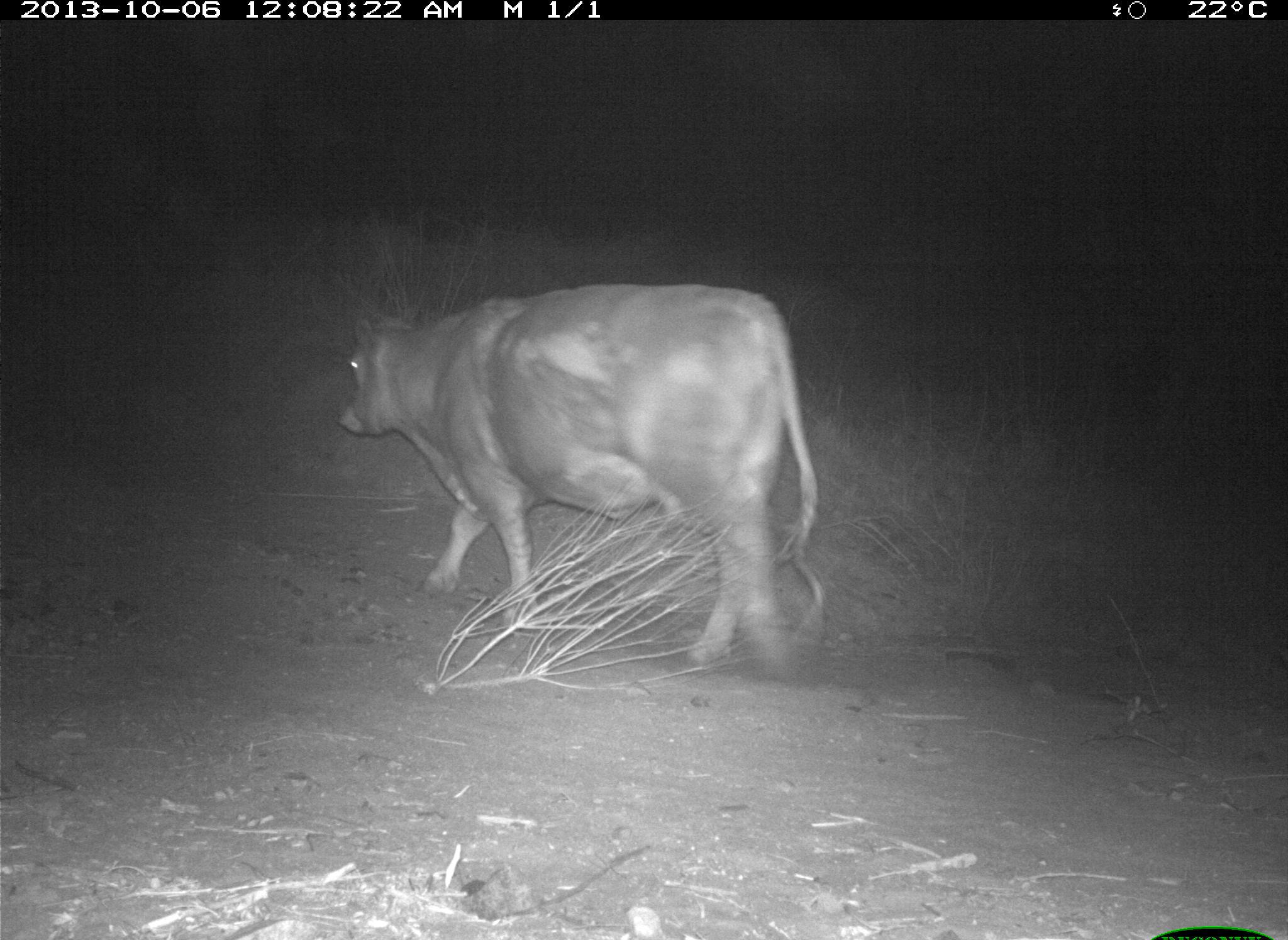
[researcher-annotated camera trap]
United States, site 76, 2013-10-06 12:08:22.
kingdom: Animalia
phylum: Chordata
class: Mammalia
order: Artiodactyla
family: Bovidae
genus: Bos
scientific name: Bos taurus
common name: cow